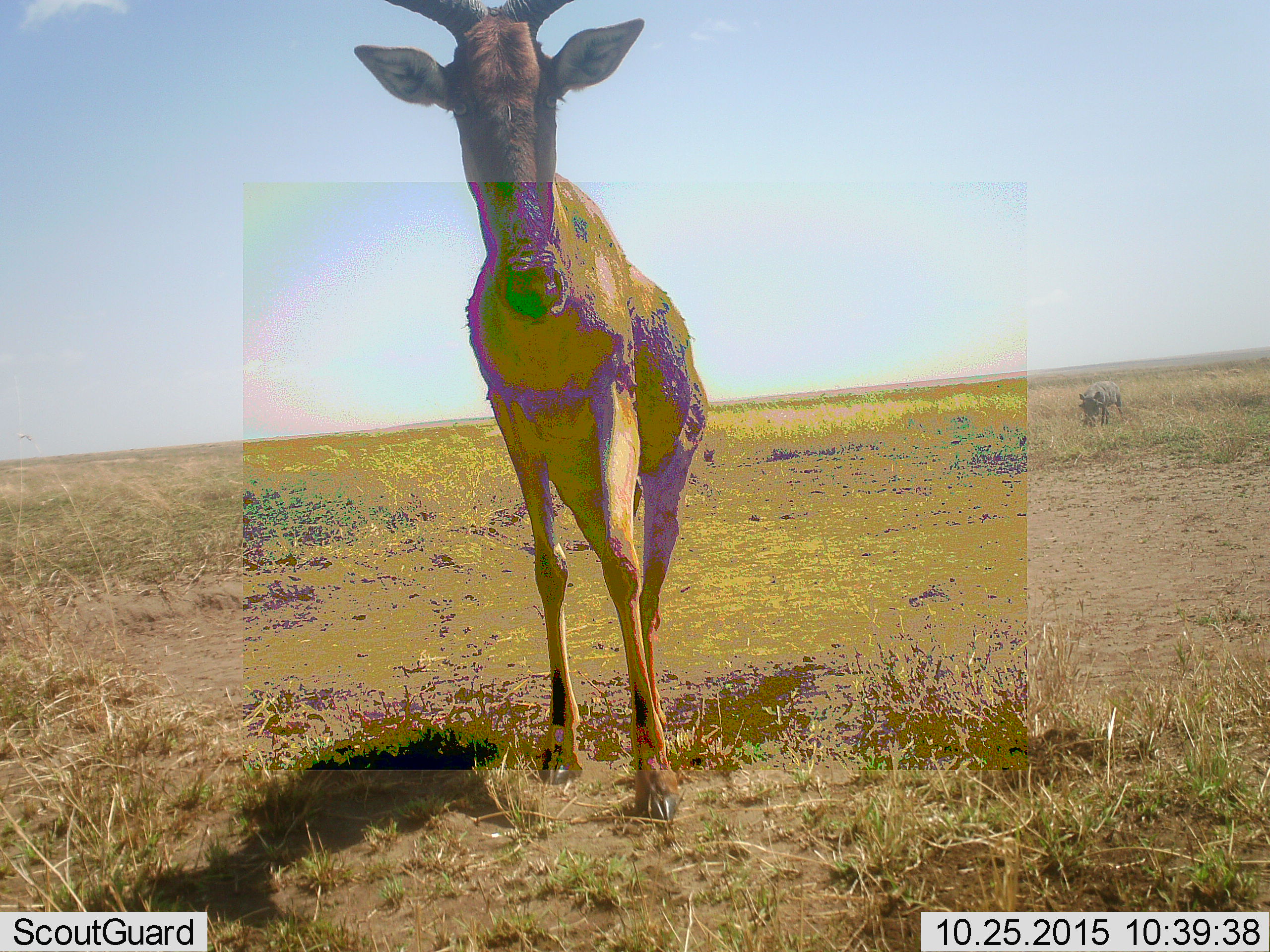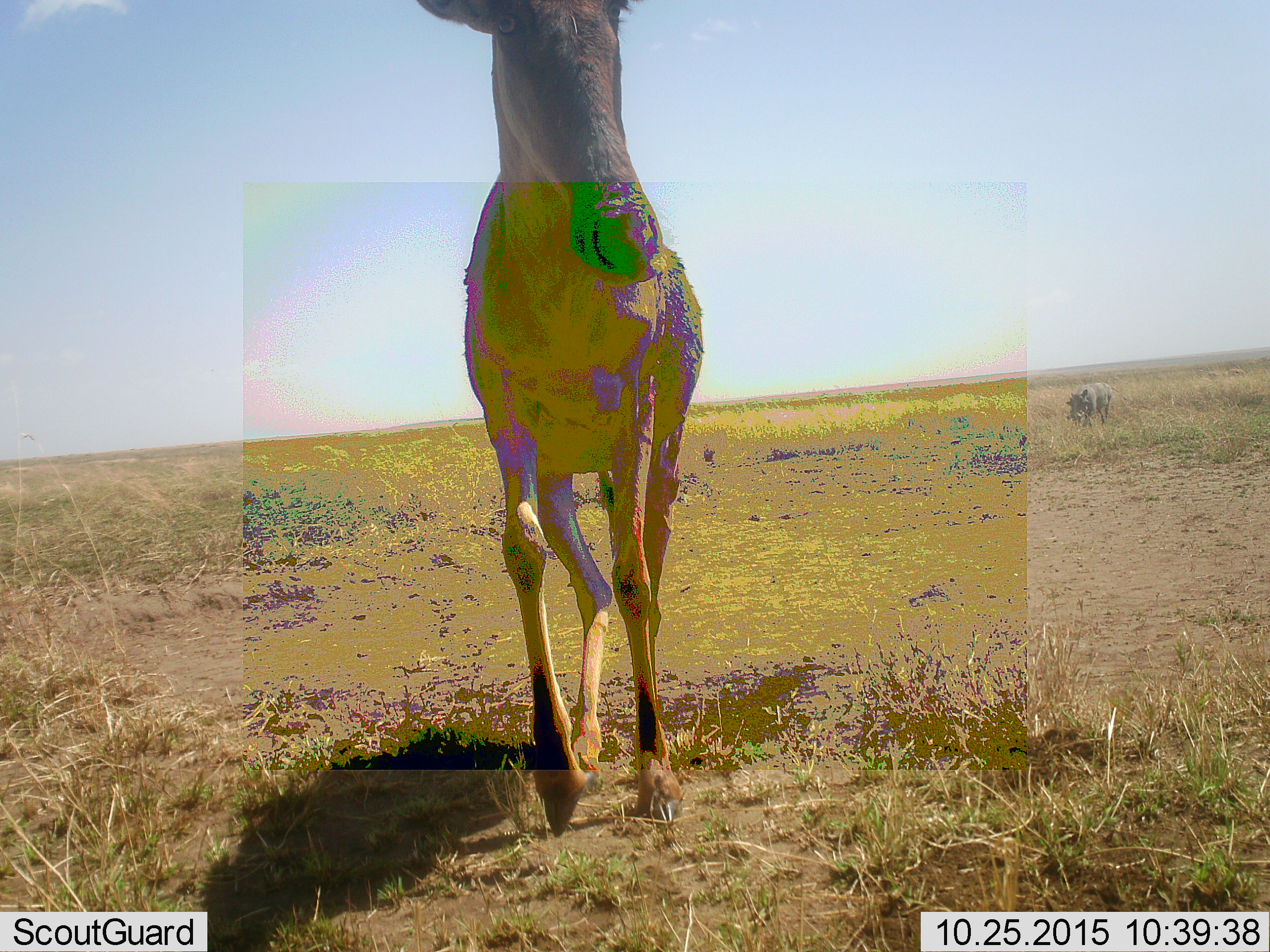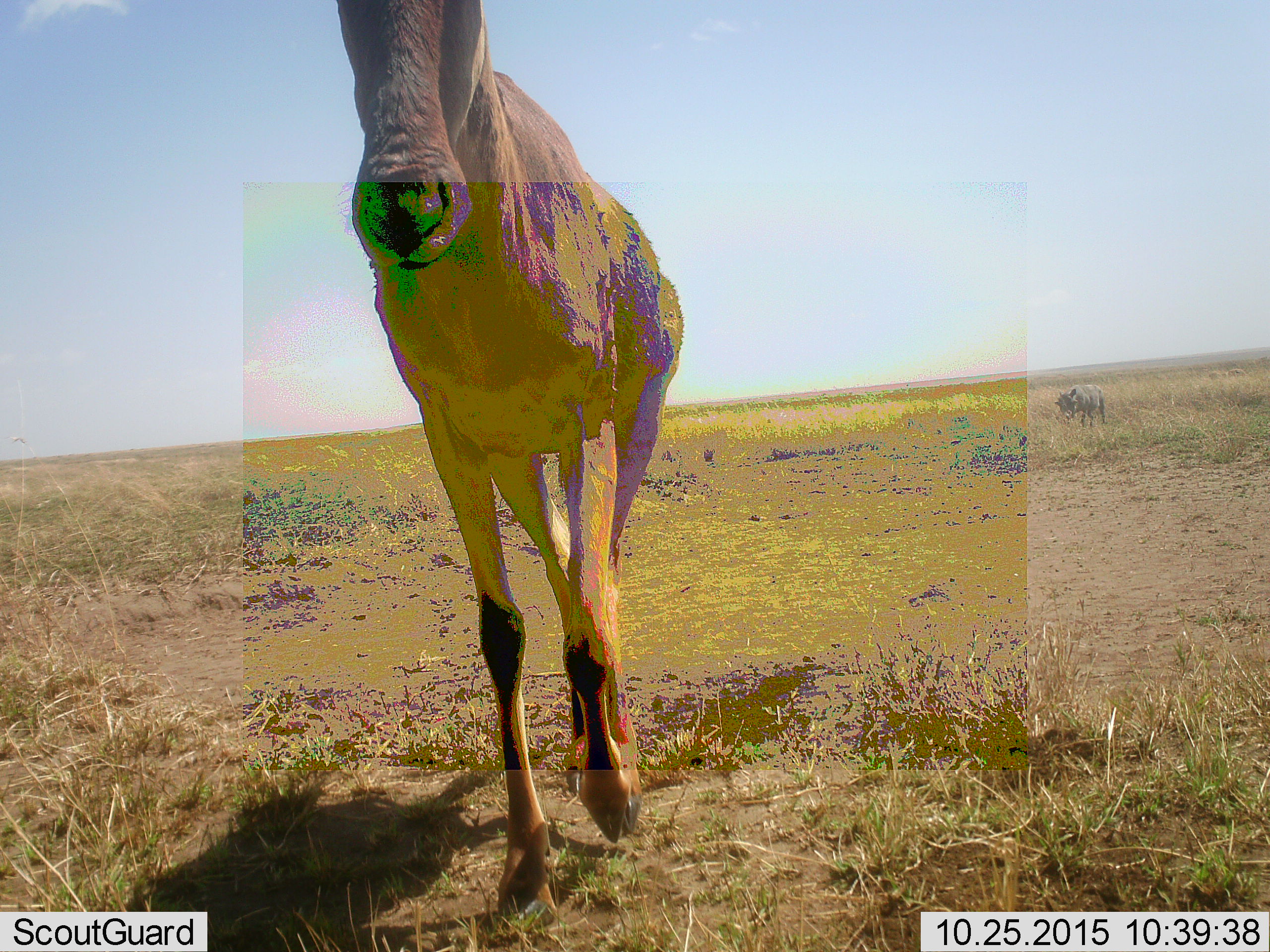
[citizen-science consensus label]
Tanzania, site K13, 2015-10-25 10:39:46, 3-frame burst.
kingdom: Animalia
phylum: Chordata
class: Mammalia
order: Artiodactyla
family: Bovidae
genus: Alcelaphus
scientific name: Alcelaphus buselaphus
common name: hartebeest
Hartebeest (Alcelaphus buselaphus), count 1. Behavior (volunteer vote fractions): standing 50%, resting 0%, moving 67%, interacting 17%. Young present (vote fraction): 0%. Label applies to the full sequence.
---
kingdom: Animalia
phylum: Chordata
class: Mammalia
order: Artiodactyla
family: Suidae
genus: Phacochoerus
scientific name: Phacochoerus africanus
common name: warthog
Warthog (Phacochoerus africanus), count 1. Behavior (volunteer vote fractions): standing 14%, resting 0%, moving 57%, interacting 0%. Young present (vote fraction): 0%. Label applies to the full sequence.